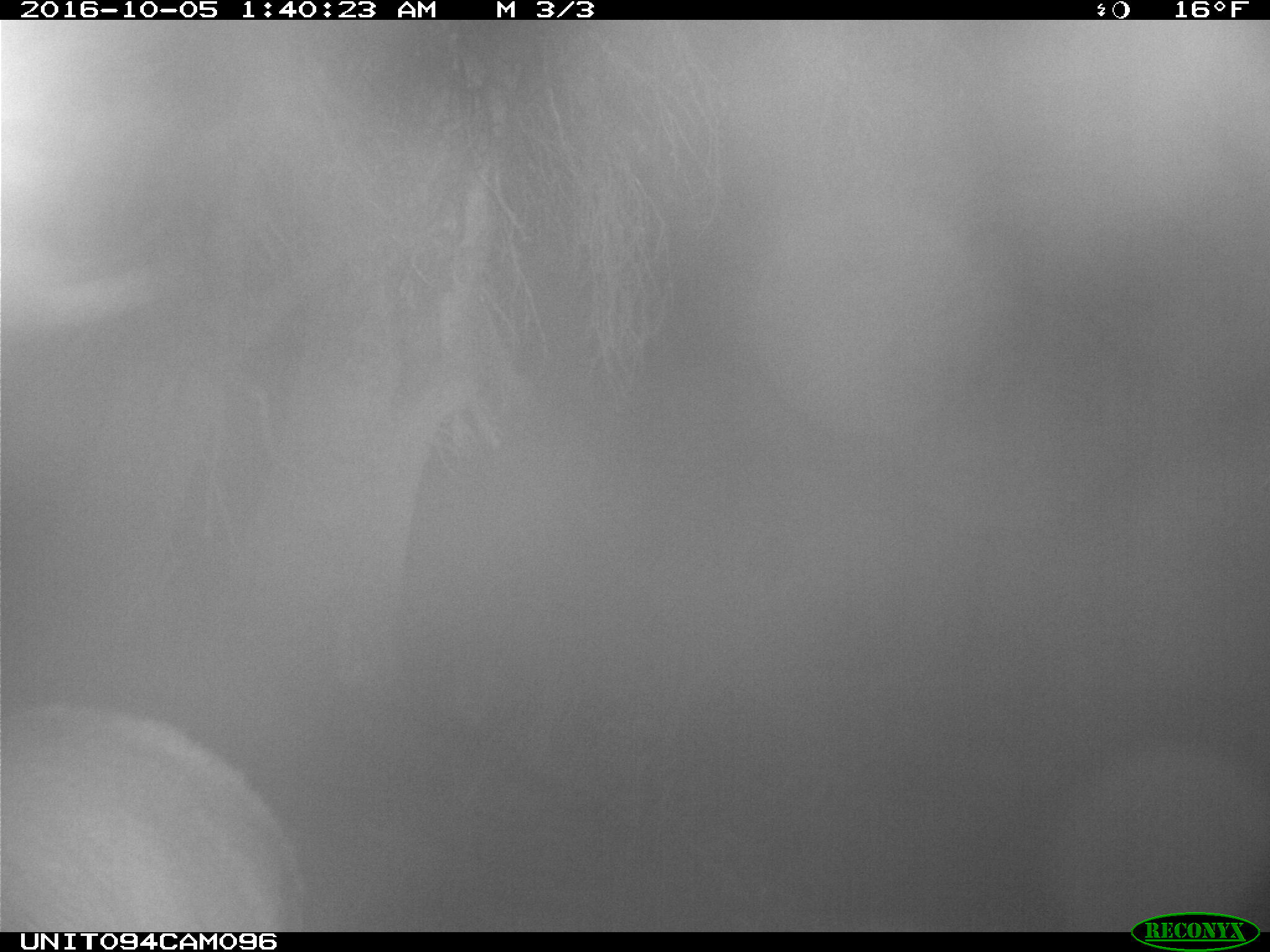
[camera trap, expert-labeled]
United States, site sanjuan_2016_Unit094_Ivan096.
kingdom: Animalia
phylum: Chordata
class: Mammalia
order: Artiodactyla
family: Cervidae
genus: Cervus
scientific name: Cervus elaphus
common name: red deer